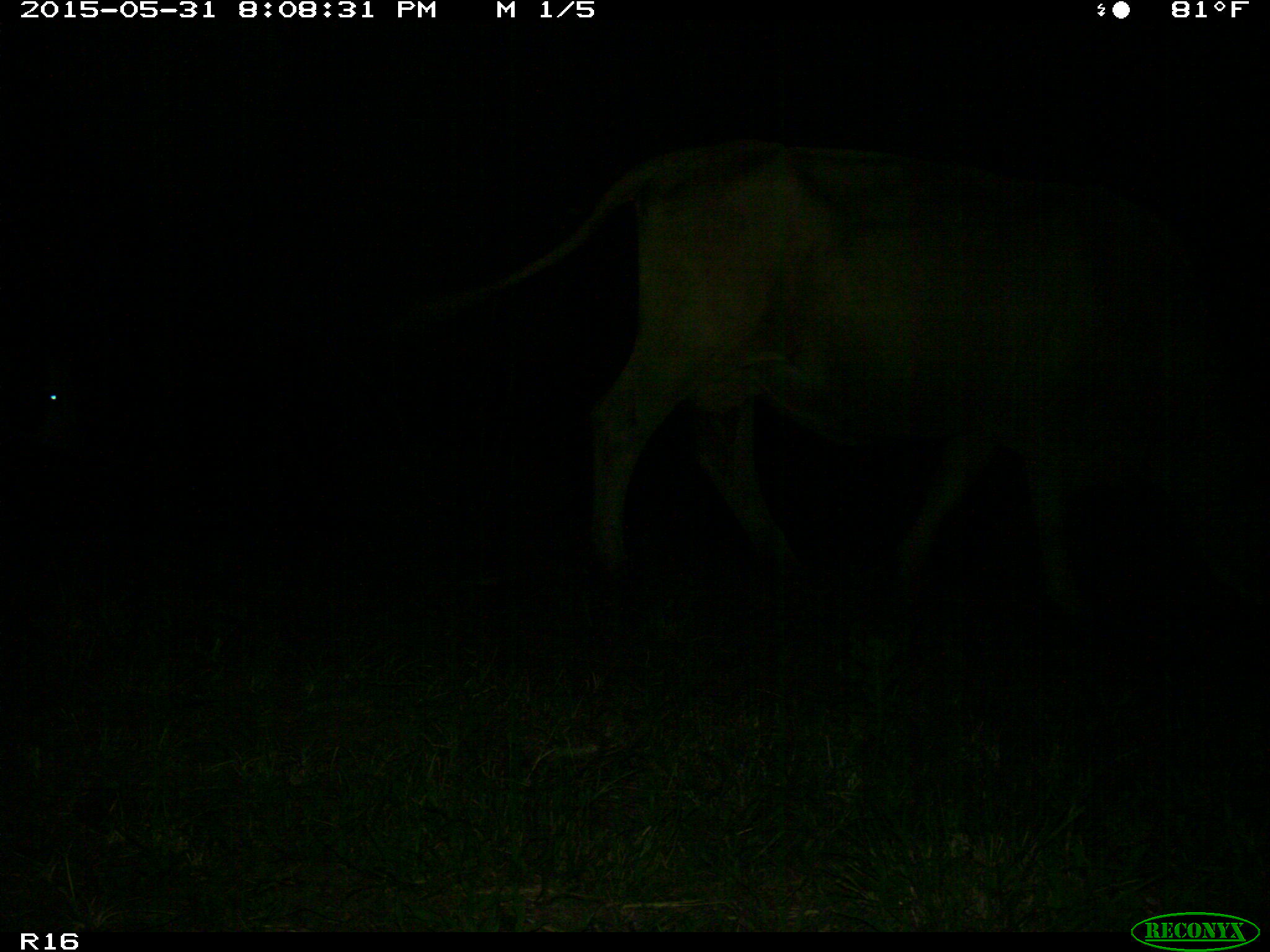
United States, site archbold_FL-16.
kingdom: Animalia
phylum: Chordata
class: Mammalia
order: Artiodactyla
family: Bovidae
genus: Bos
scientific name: Bos taurus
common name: domestic cow